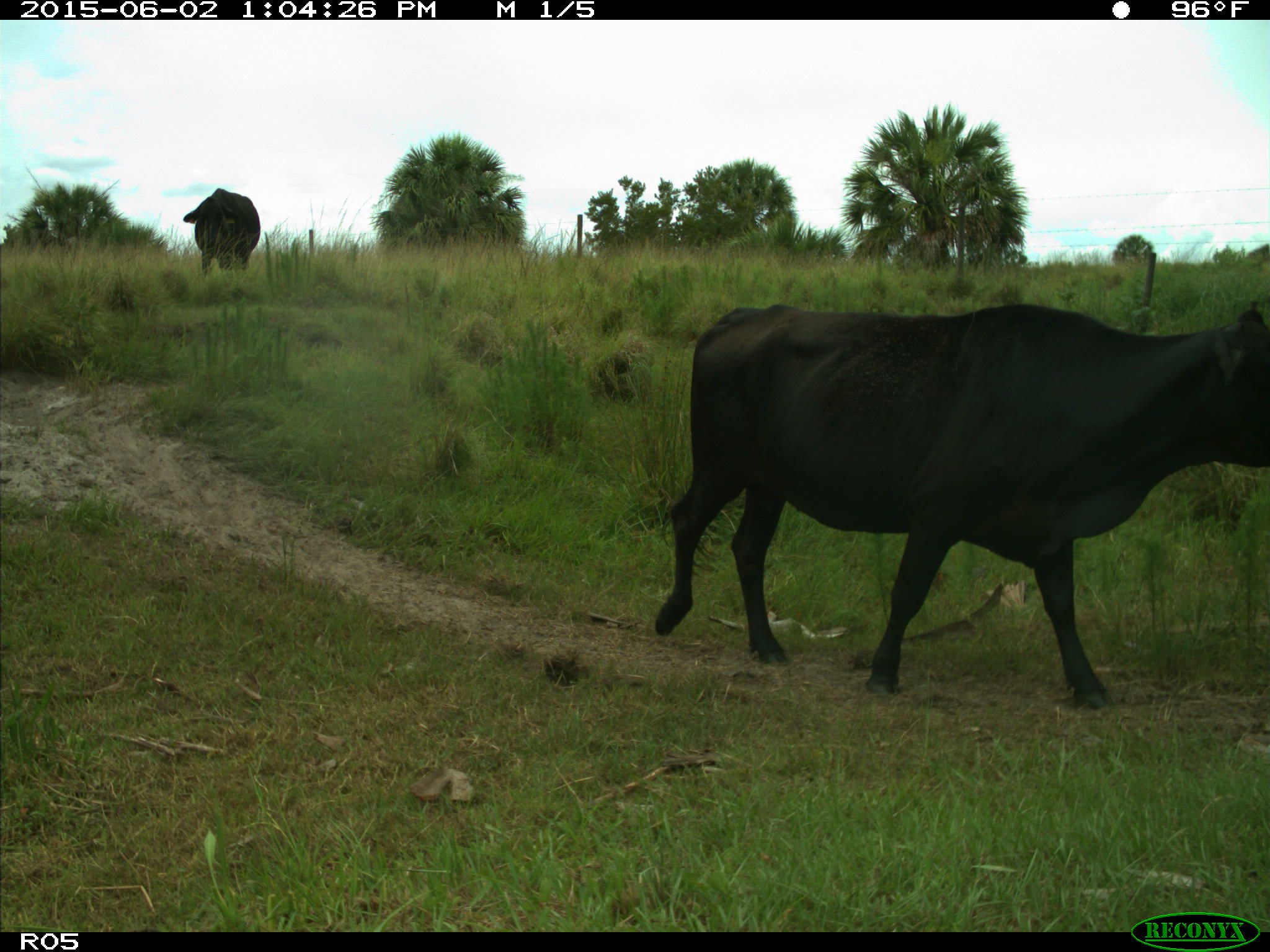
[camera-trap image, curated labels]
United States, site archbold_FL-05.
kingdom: Animalia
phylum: Chordata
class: Mammalia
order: Artiodactyla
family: Bovidae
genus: Bos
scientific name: Bos taurus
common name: domestic cow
Bos taurus (domestic cow).